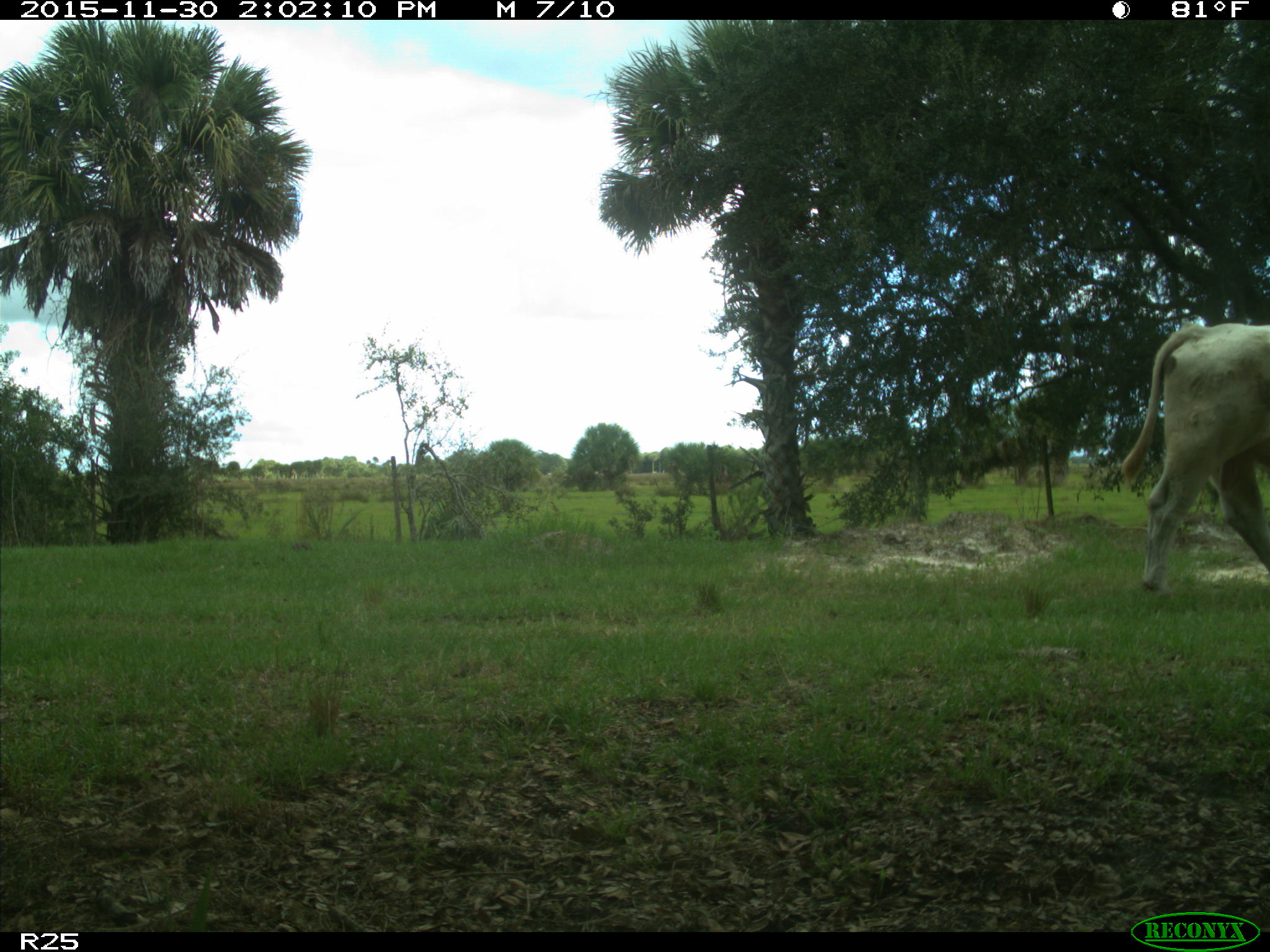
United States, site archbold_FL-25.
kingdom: Animalia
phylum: Chordata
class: Mammalia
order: Artiodactyla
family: Bovidae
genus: Bos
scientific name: Bos taurus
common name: domestic cow